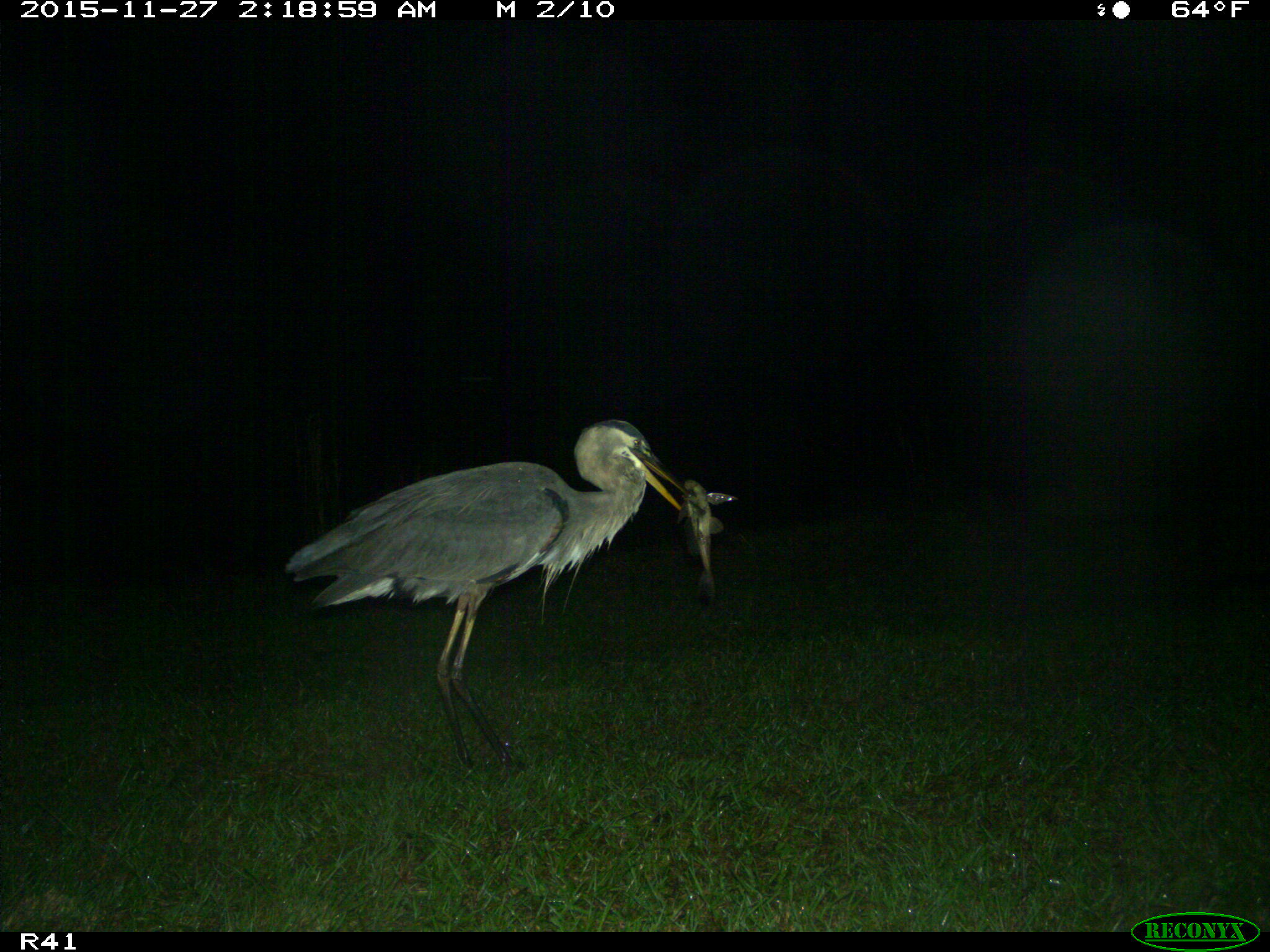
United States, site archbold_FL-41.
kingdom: Animalia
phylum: Chordata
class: Aves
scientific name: Aves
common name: birds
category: unidentified bird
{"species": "unidentified bird (birds) (Aves)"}